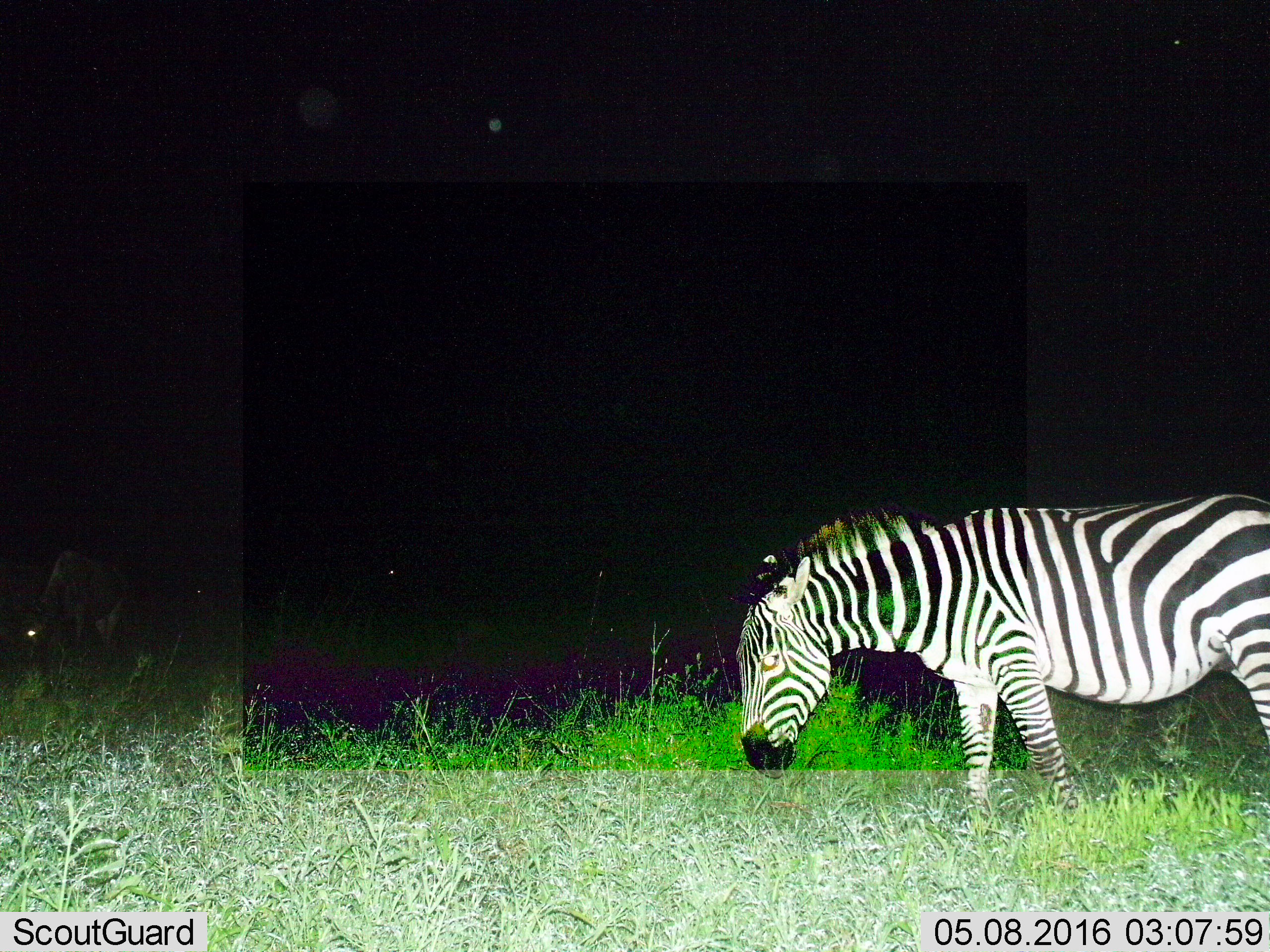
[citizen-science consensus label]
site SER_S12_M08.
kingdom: Animalia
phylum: Chordata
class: Mammalia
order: Perissodactyla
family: Equidae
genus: Equus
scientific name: Equus quagga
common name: plains zebra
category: zebraplains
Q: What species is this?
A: Zebraplains (plains zebra) (Equus quagga).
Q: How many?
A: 1.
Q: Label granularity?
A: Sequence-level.